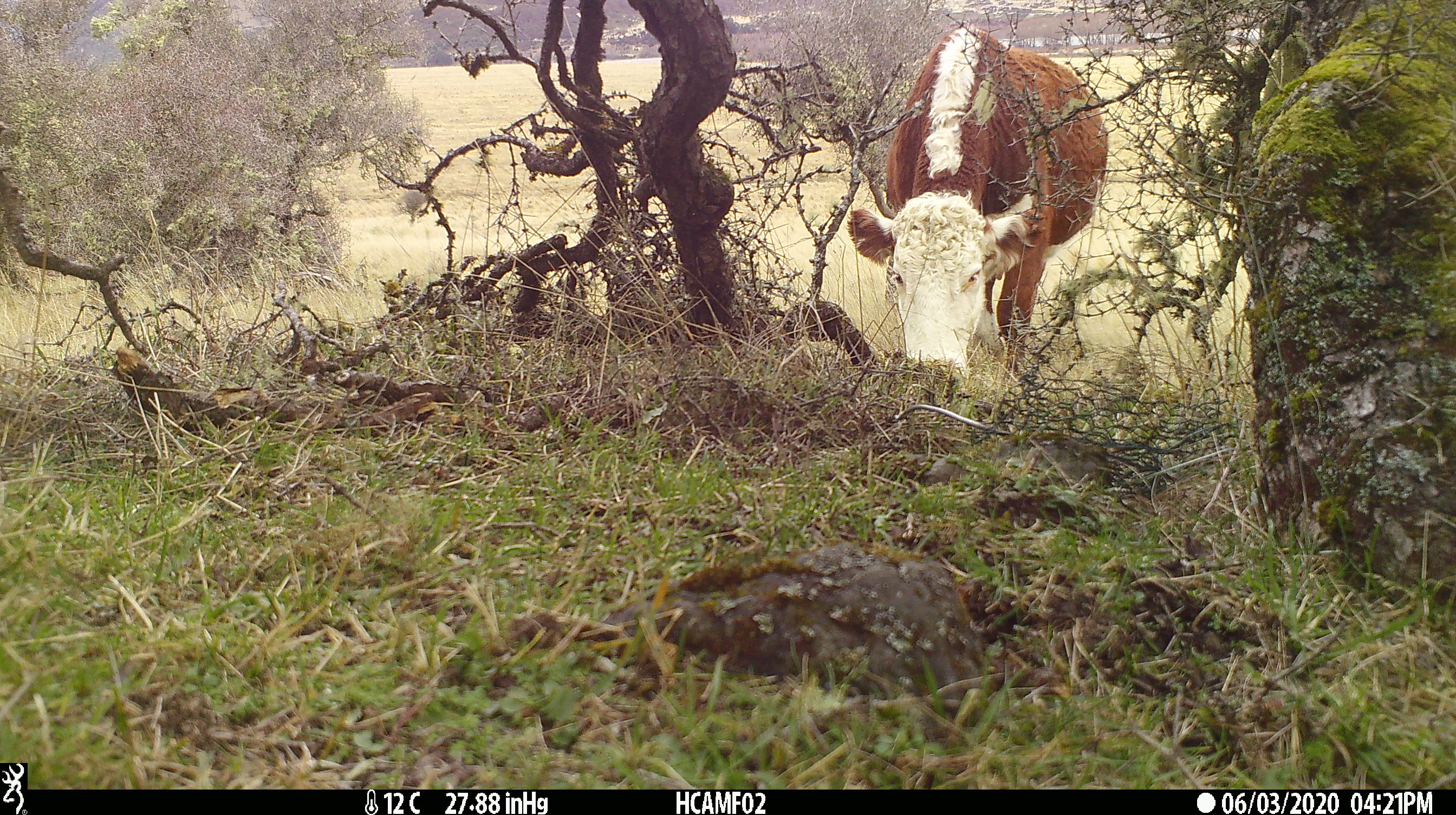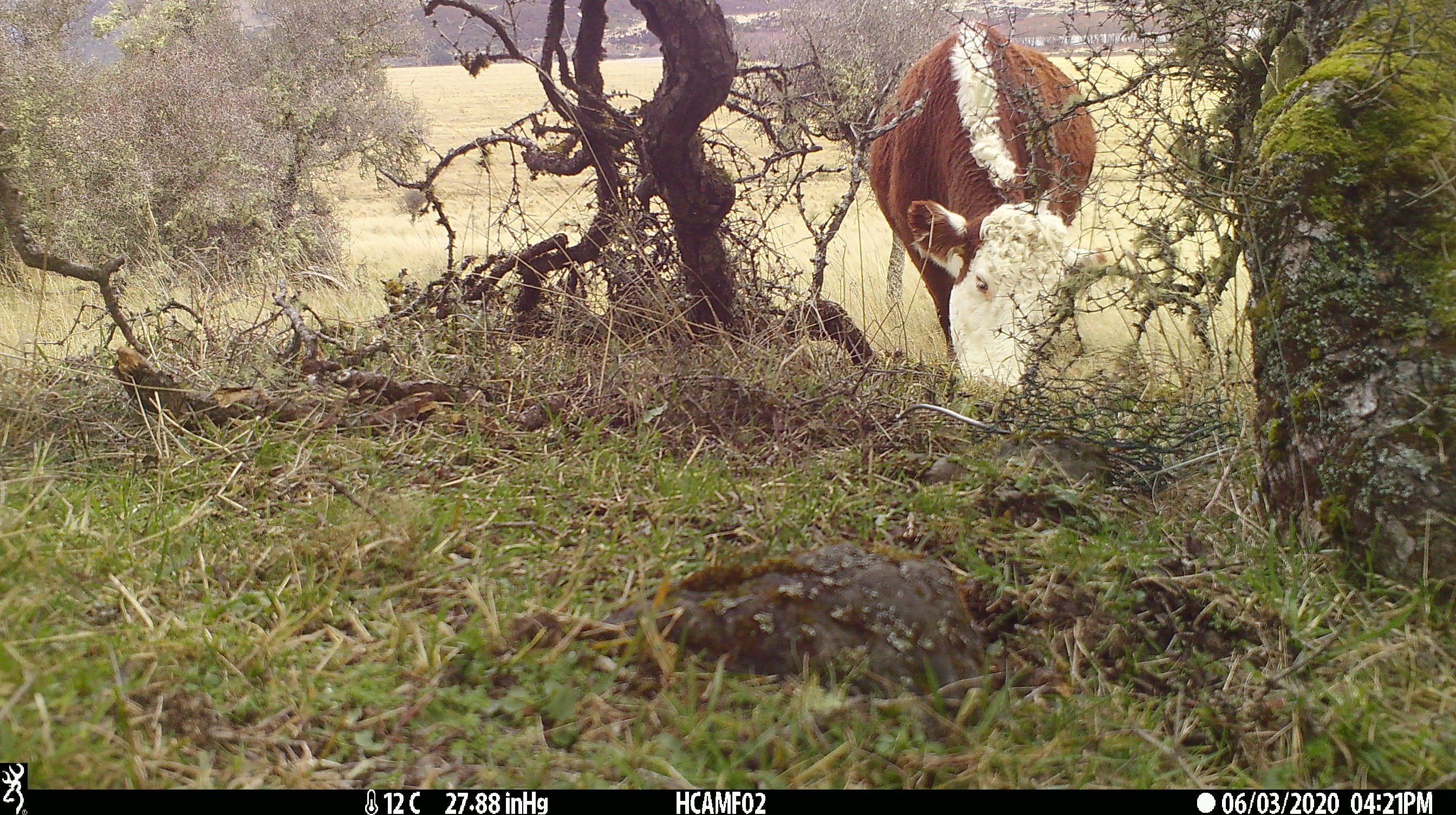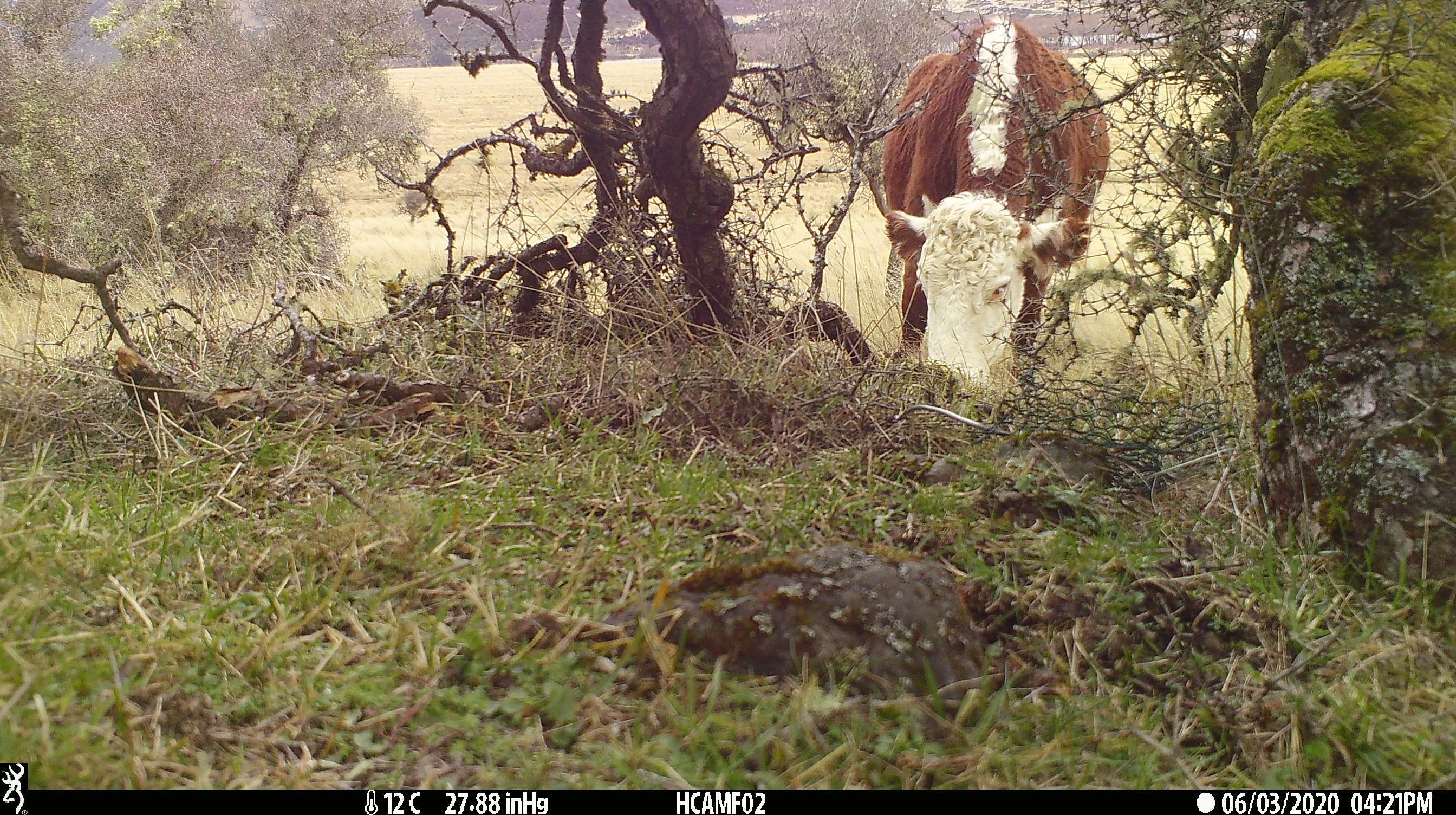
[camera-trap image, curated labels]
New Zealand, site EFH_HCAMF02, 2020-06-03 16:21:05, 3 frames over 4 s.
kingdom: Animalia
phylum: Chordata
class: Mammalia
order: Artiodactyla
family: Bovidae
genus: Bos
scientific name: Bos taurus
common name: domestic cow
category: cow